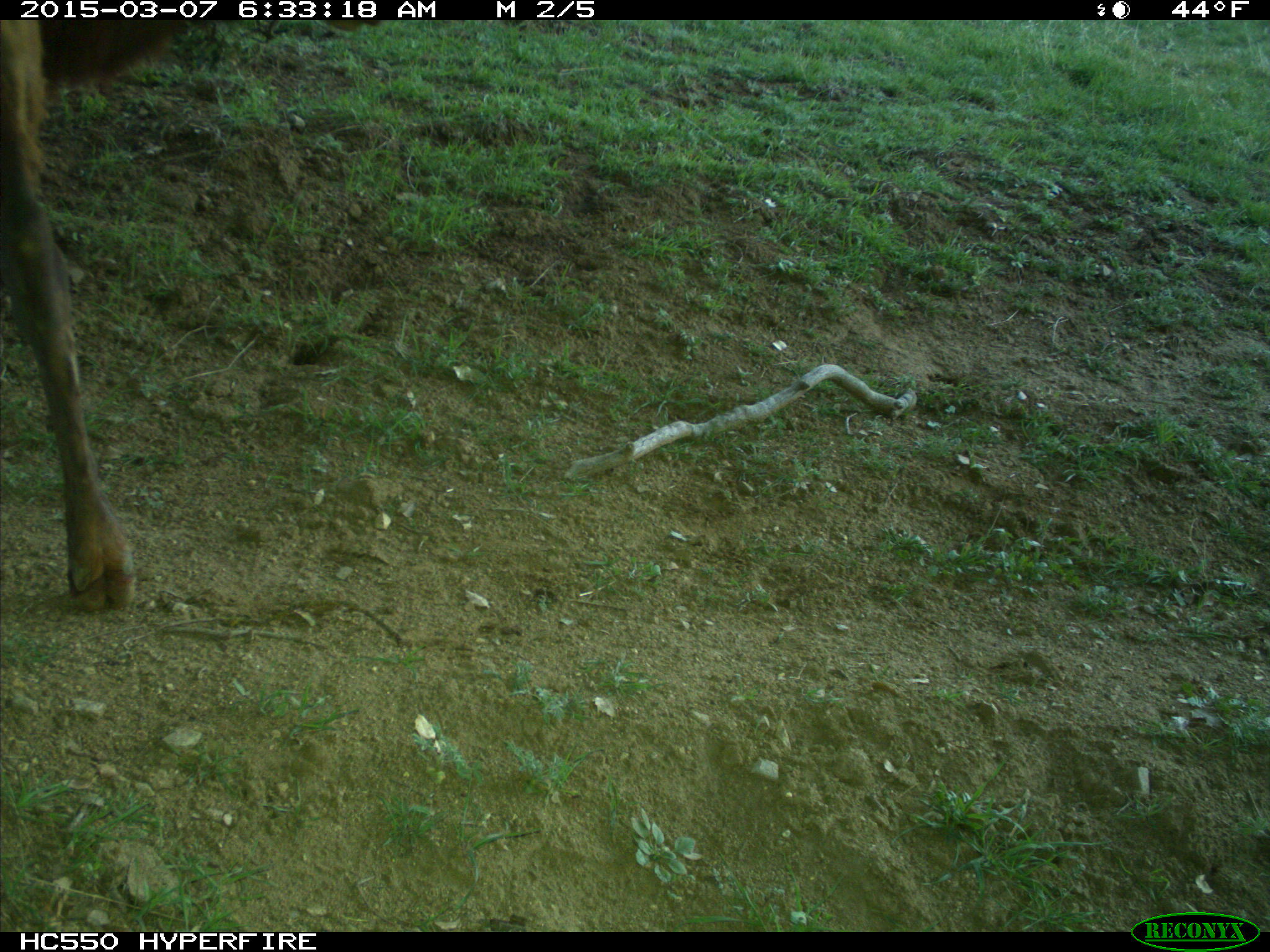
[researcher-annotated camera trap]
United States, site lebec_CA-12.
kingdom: Animalia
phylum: Chordata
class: Mammalia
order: Artiodactyla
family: Cervidae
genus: Cervus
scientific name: Cervus canadensis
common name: elk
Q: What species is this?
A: Cervus canadensis (elk).